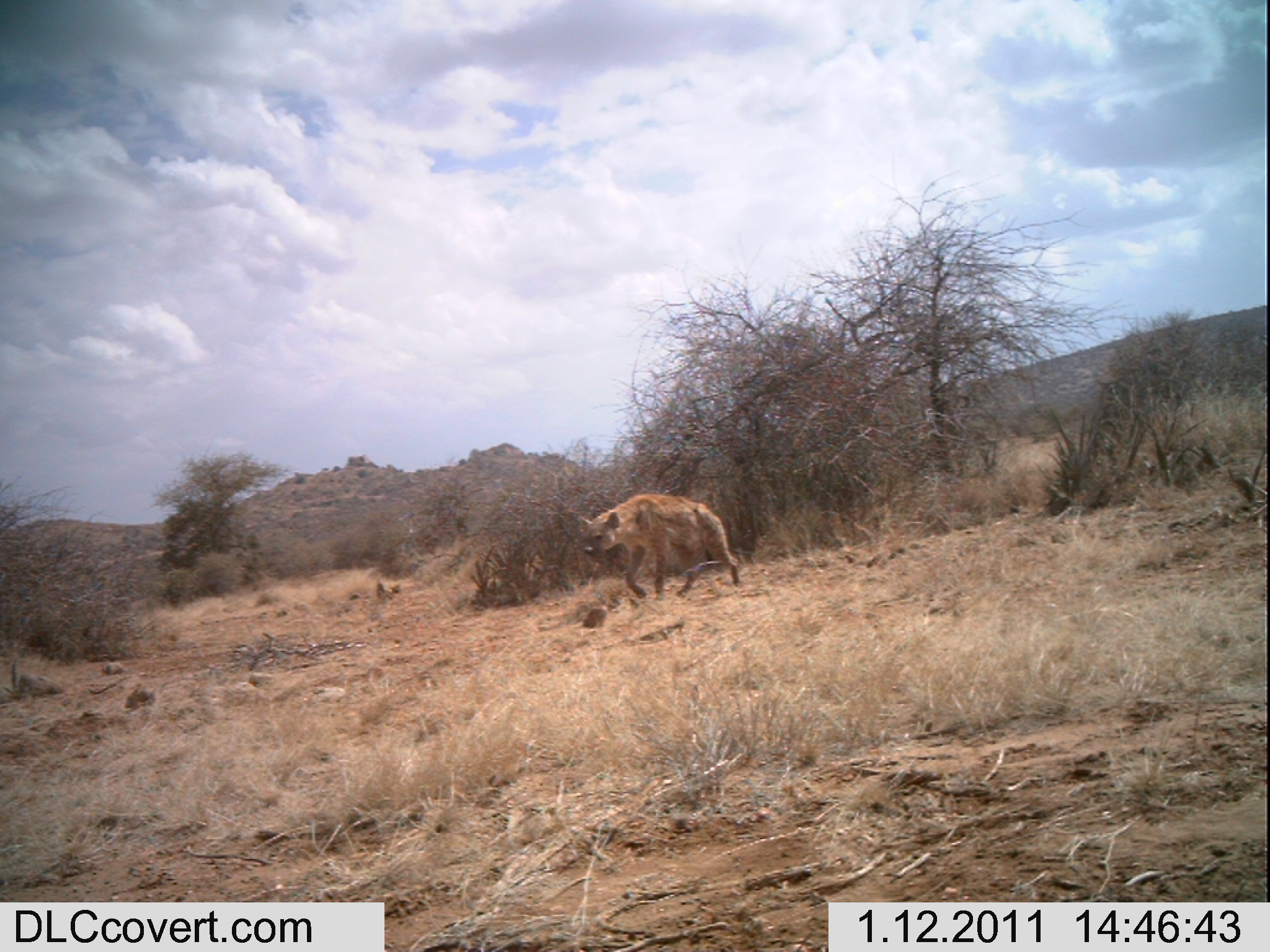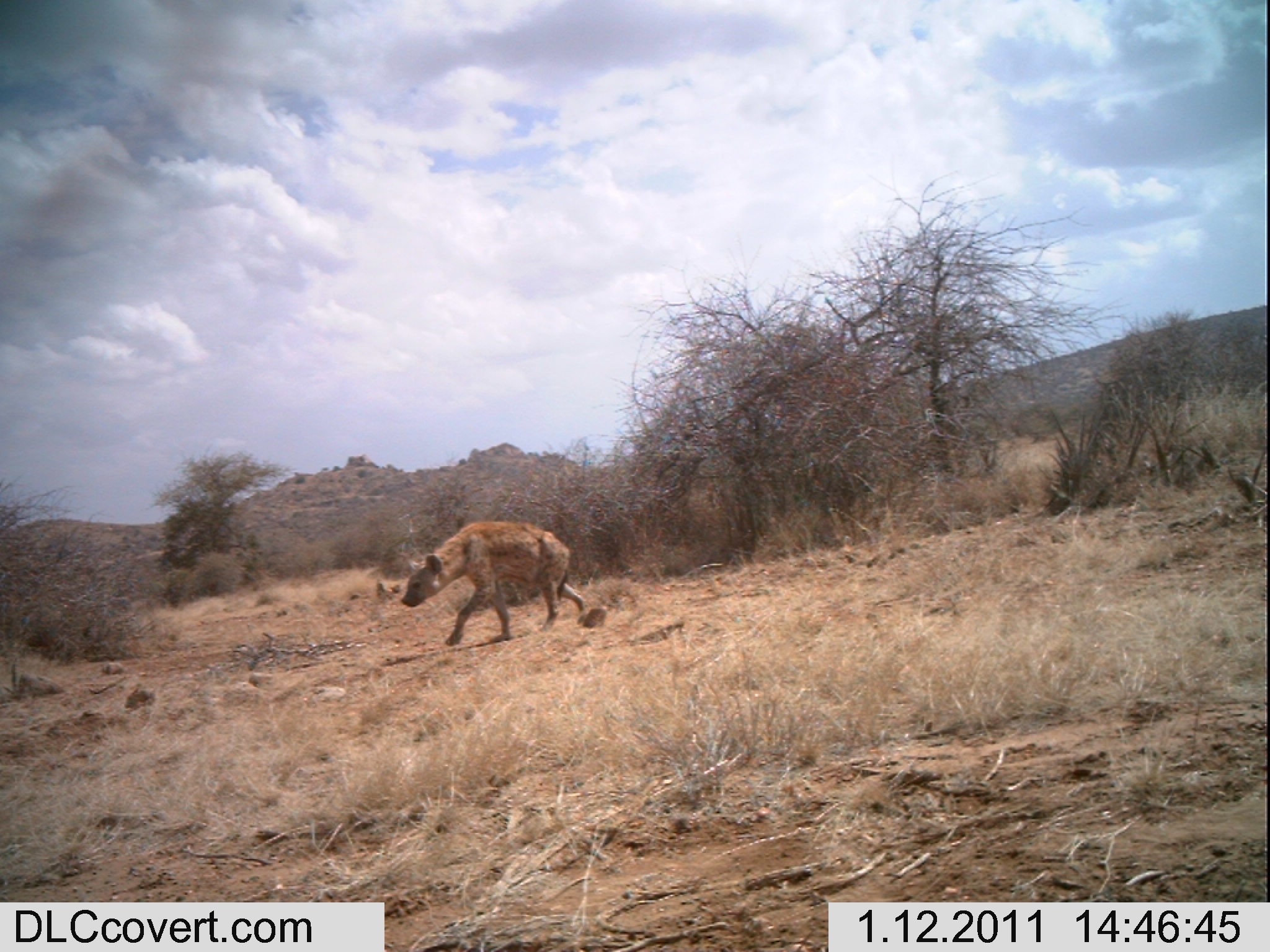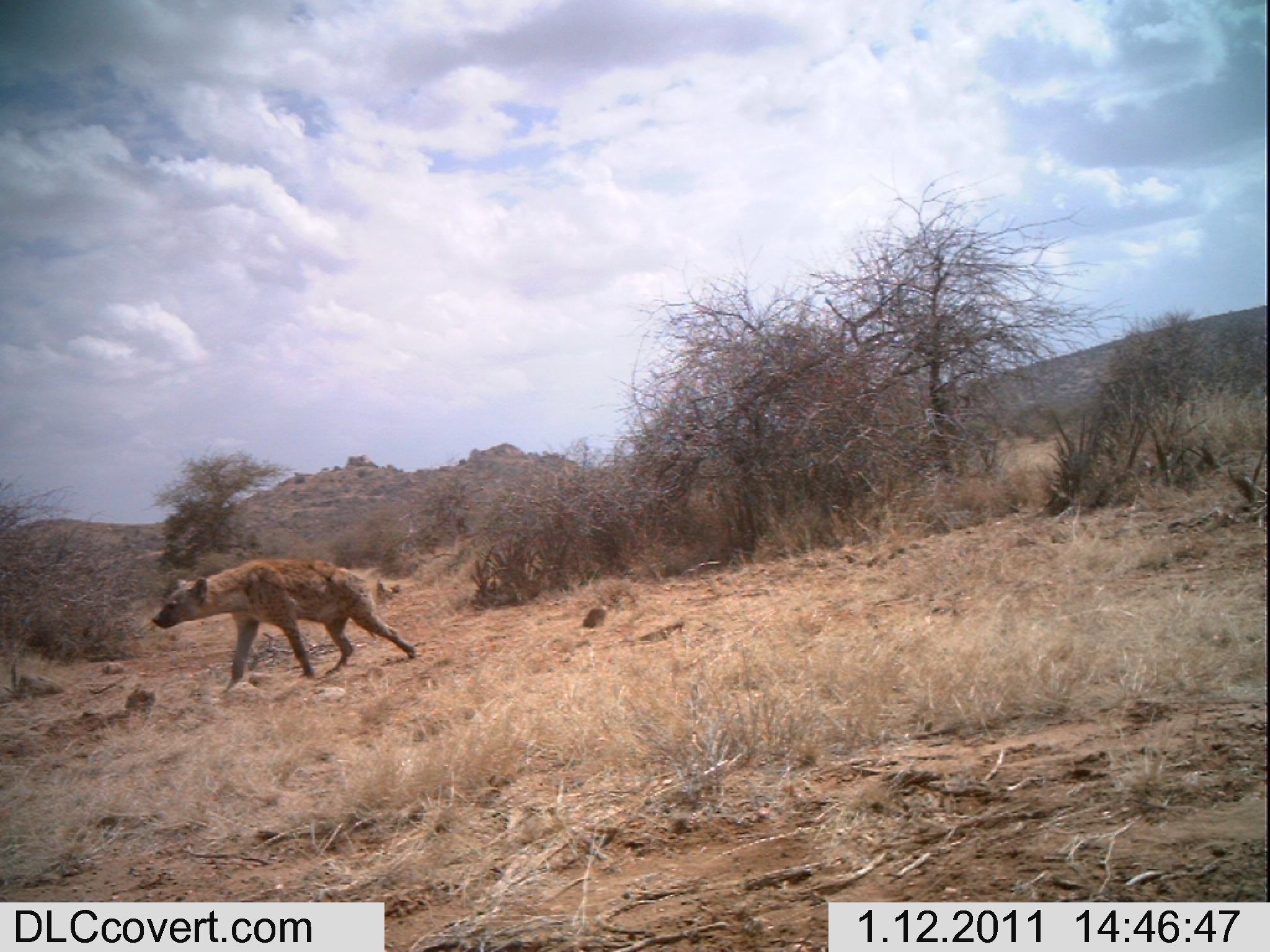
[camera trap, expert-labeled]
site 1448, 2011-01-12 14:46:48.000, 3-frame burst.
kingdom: Animalia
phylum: Chordata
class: Mammalia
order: Carnivora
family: Hyaenidae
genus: Crocuta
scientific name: Crocuta crocuta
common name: spotted hyena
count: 1